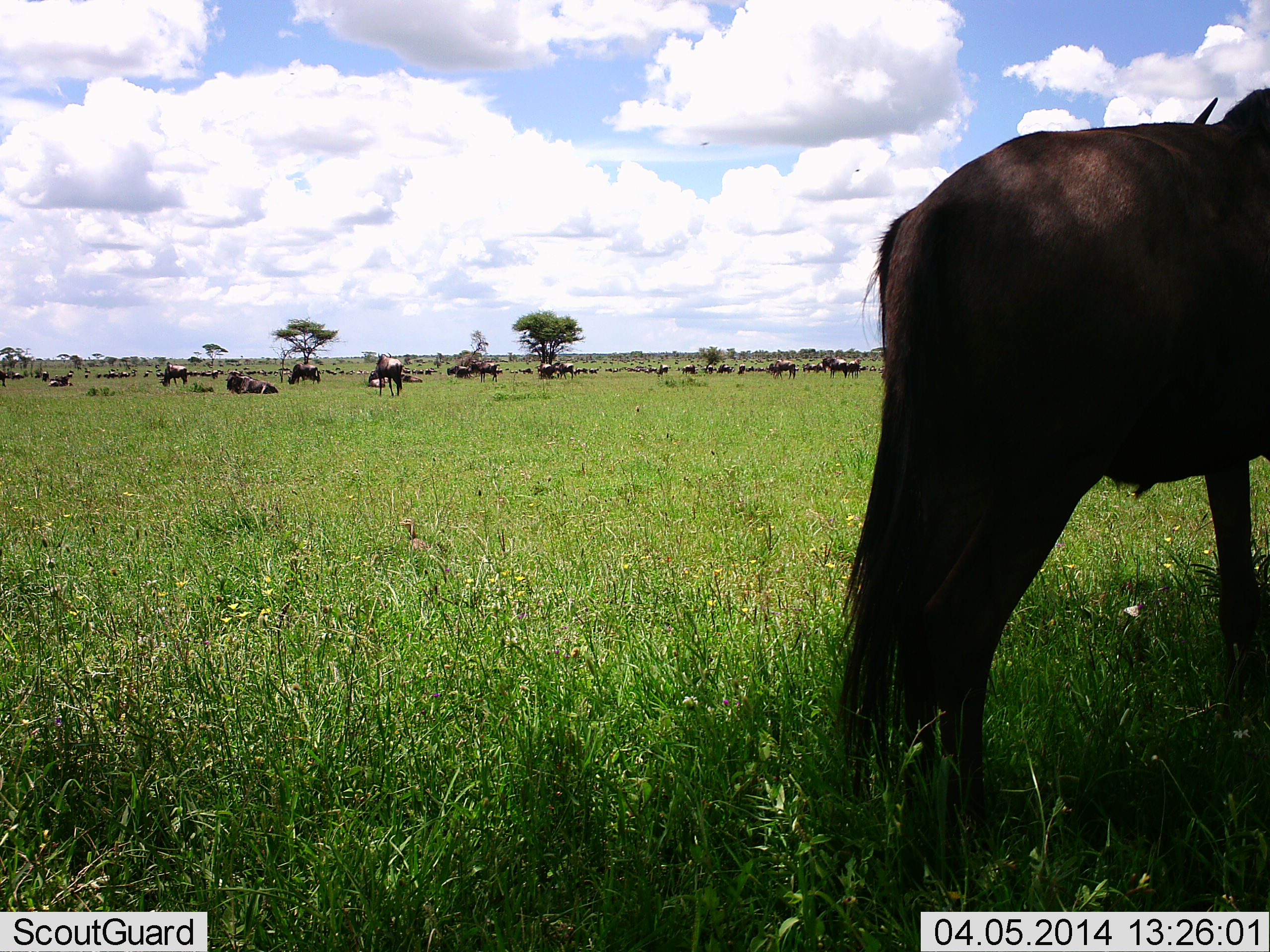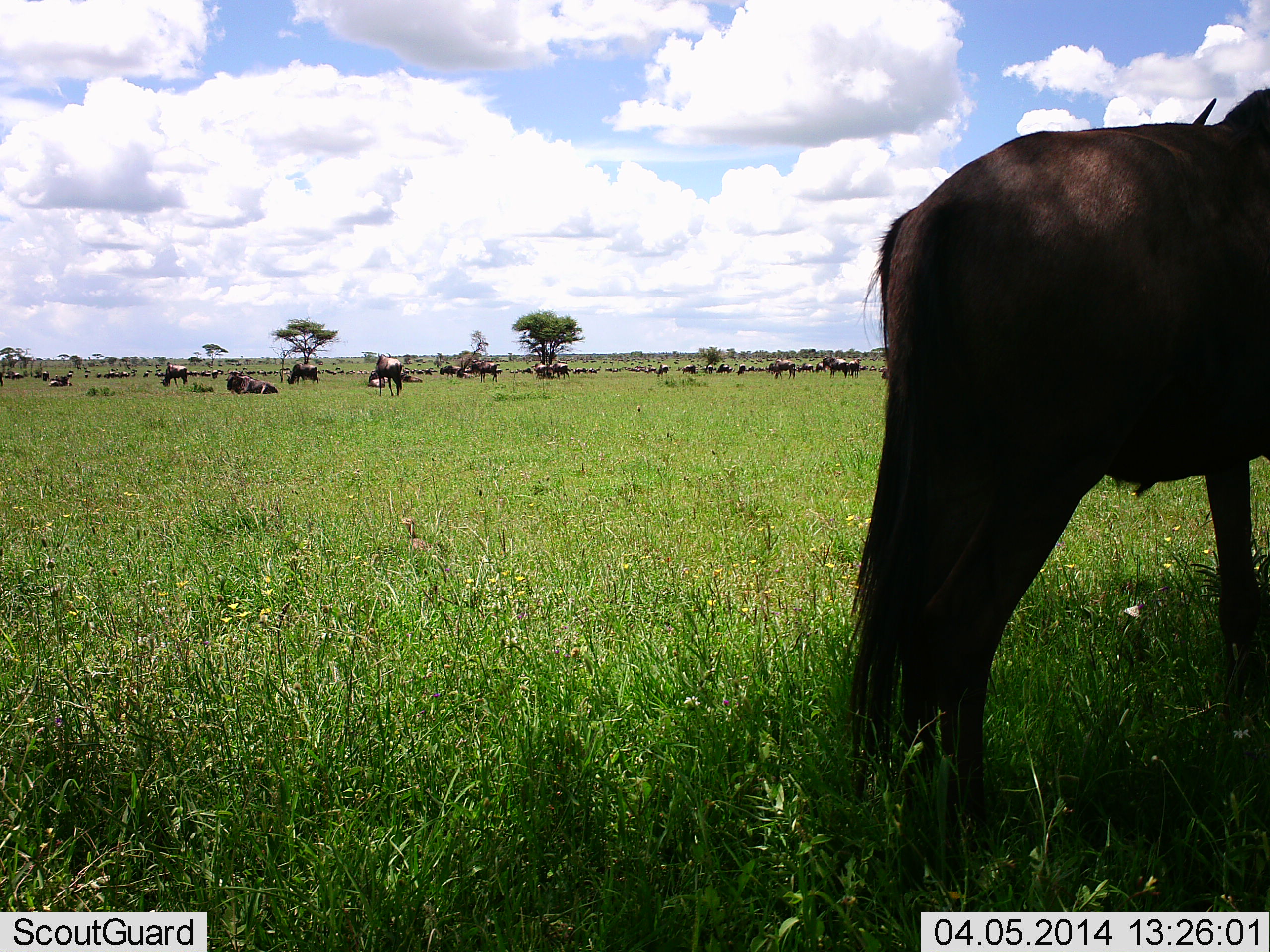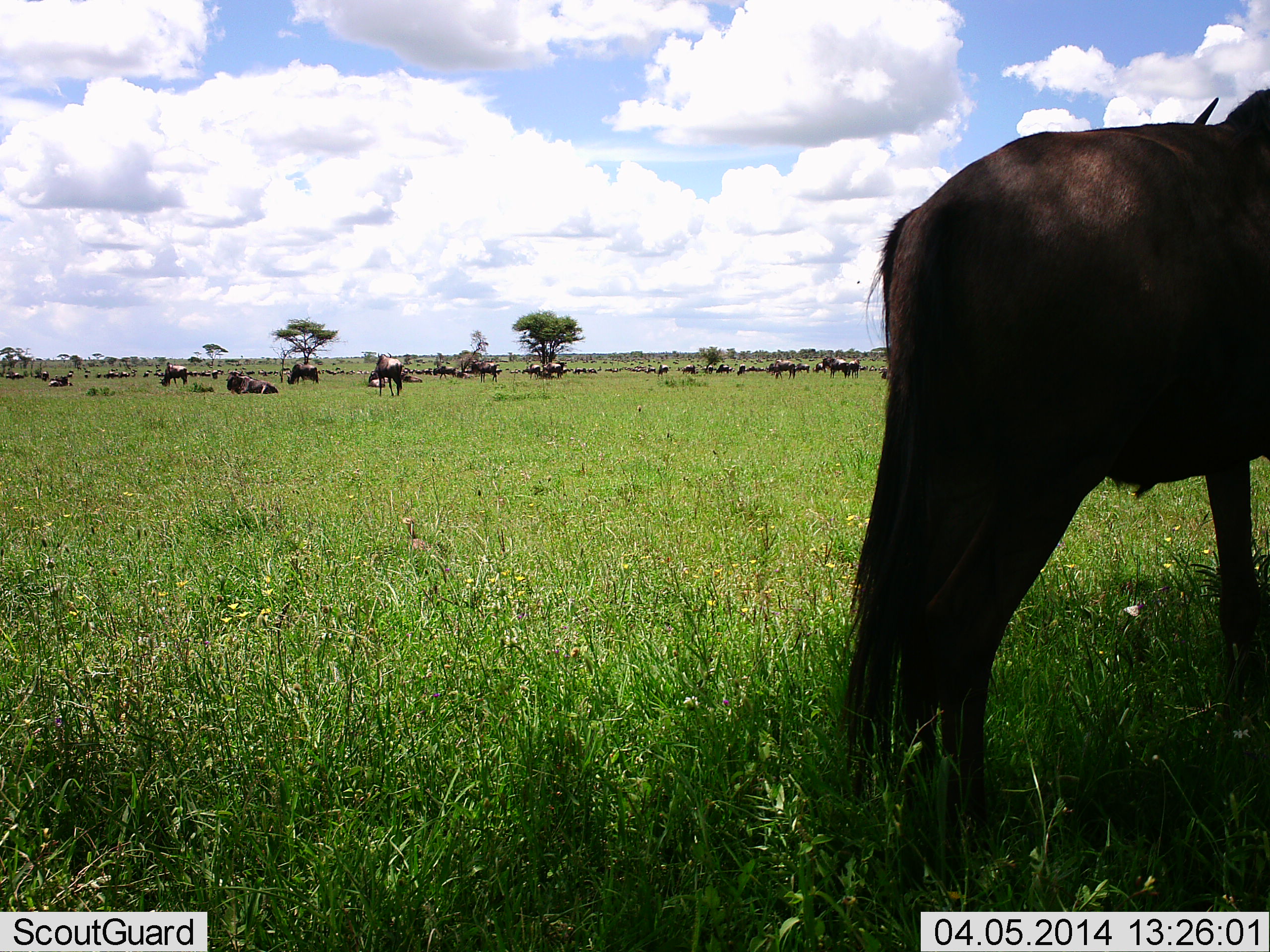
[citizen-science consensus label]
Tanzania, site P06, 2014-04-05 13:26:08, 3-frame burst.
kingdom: Animalia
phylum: Chordata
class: Mammalia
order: Artiodactyla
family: Bovidae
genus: Connochaetes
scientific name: Connochaetes taurinus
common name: blue wildebeest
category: wildebeest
Wildebeest (blue wildebeest) (Connochaetes taurinus), count 11-50. Behavior (volunteer vote fractions): standing 80%, resting 90%, moving 70%, interacting 0%. Young present (vote fraction): 0%. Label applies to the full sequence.